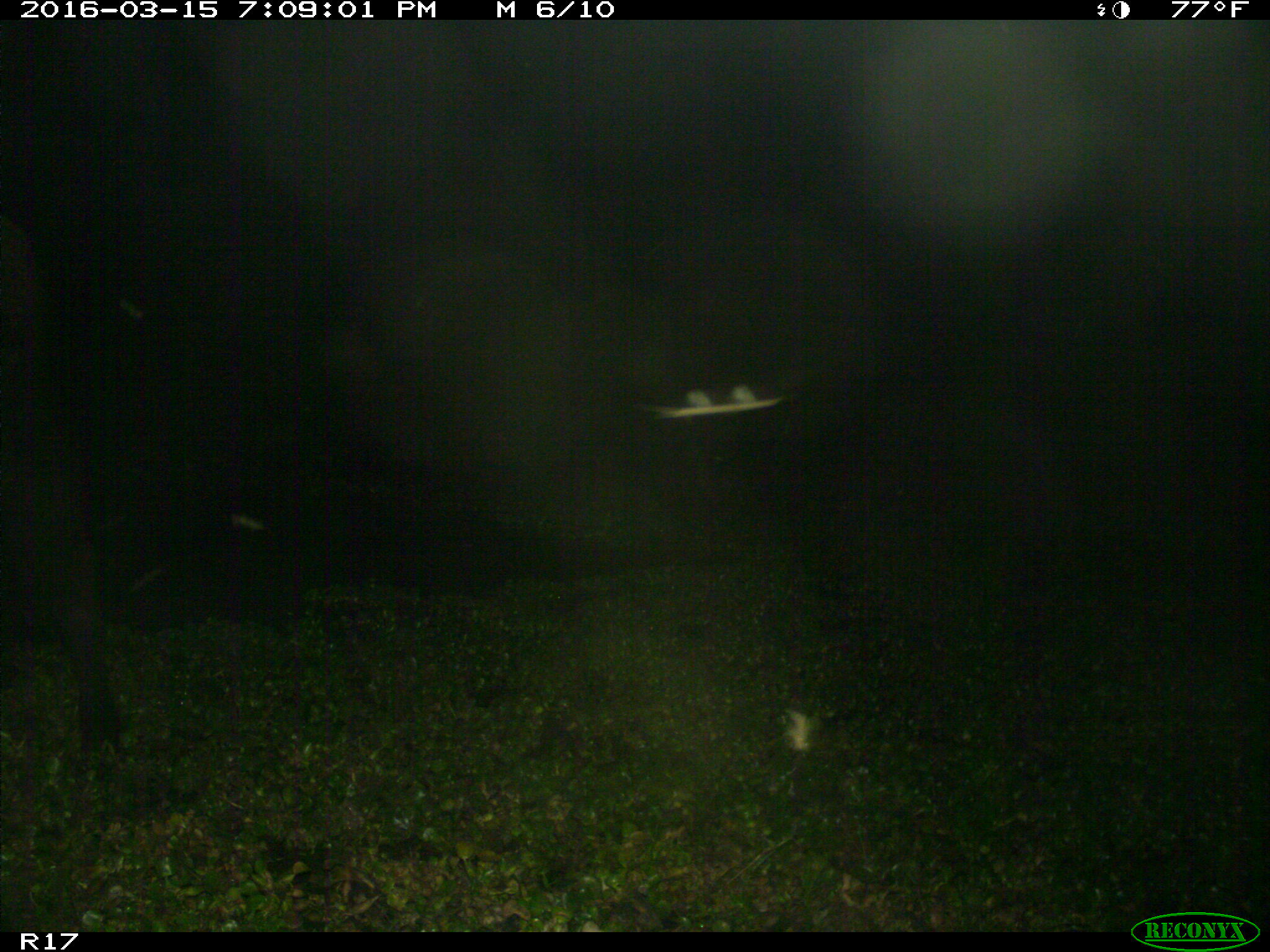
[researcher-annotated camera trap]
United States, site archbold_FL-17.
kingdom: Animalia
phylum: Chordata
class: Mammalia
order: Artiodactyla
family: Bovidae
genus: Bos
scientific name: Bos taurus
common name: domestic cow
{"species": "Bos taurus (domestic cow)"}